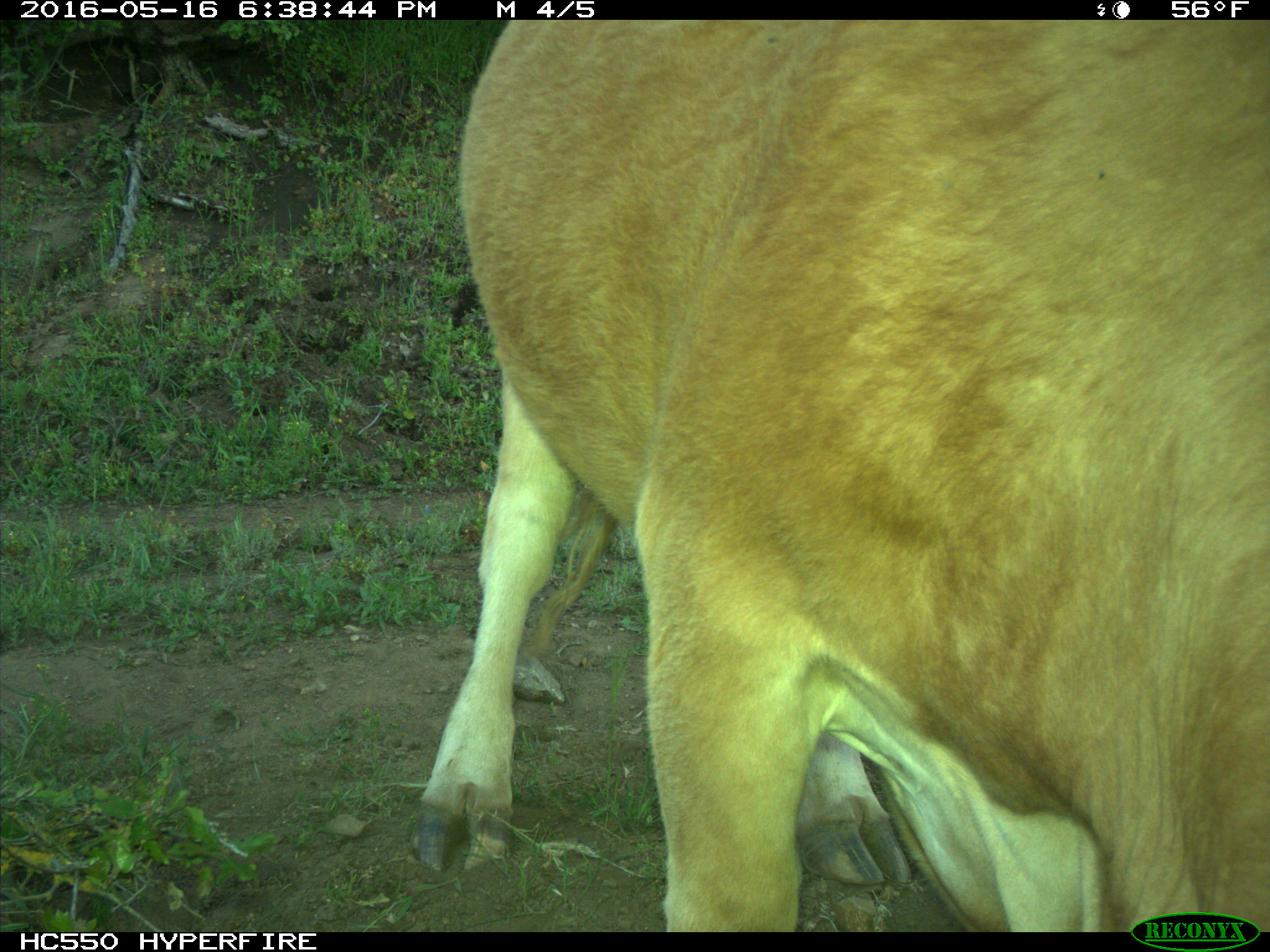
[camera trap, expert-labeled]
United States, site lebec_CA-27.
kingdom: Animalia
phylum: Chordata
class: Mammalia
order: Artiodactyla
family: Bovidae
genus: Bos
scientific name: Bos taurus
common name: domestic cow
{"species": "Bos taurus (domestic cow)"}